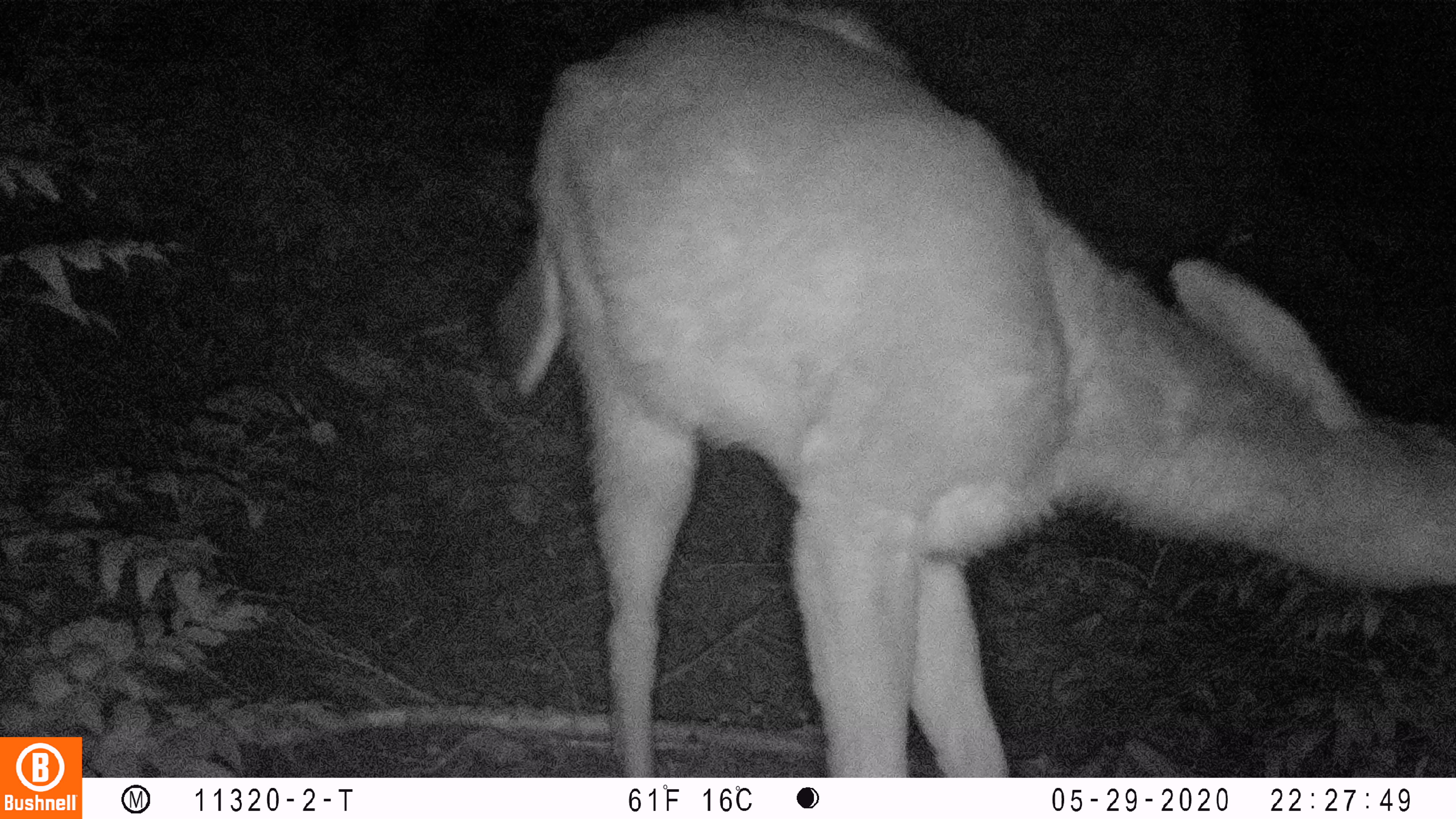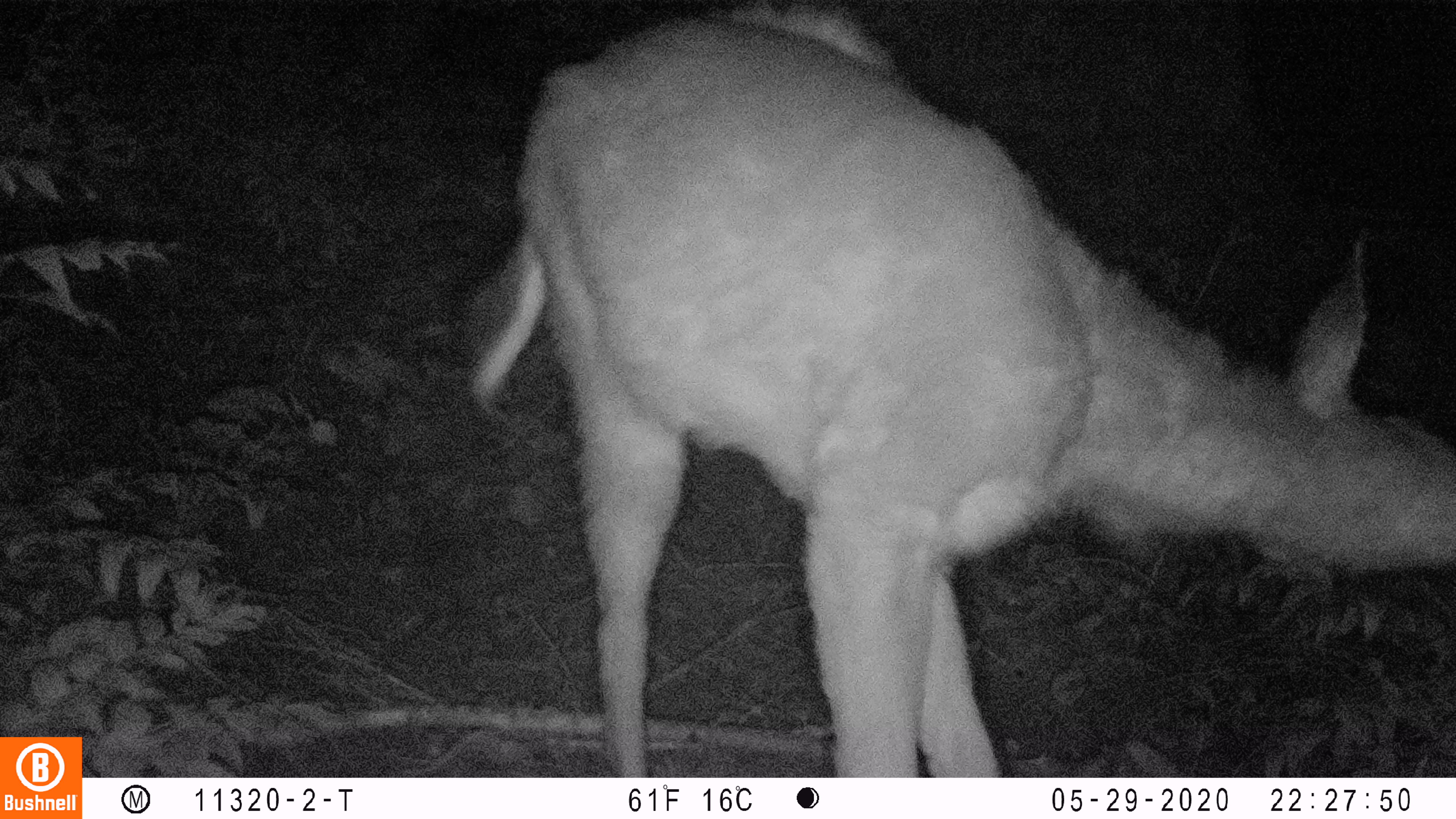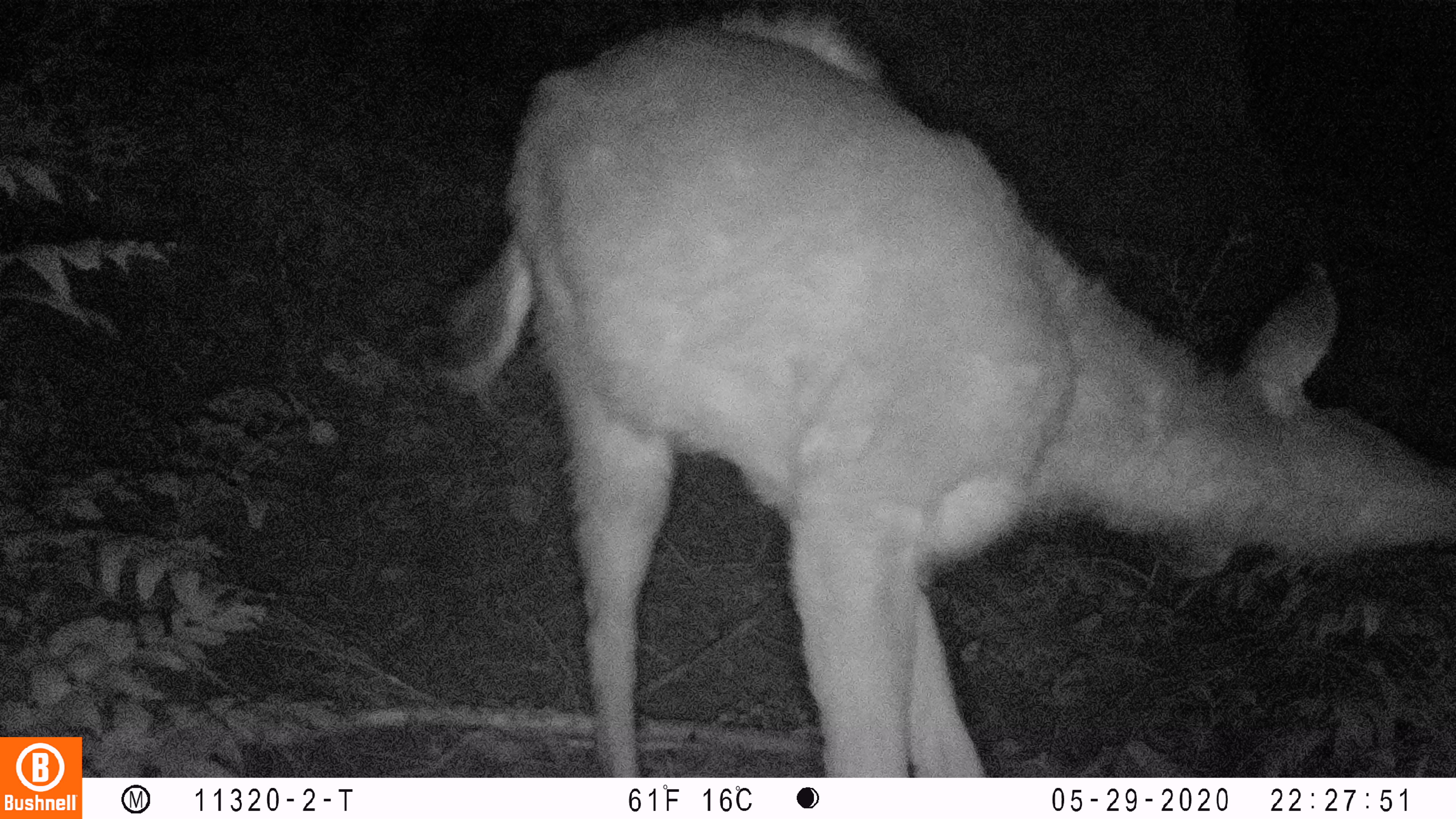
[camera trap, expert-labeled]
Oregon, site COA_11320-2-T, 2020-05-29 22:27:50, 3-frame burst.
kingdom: Animalia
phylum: Chordata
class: Mammalia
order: Artiodactyla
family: Cervidae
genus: Odocoileus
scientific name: Odocoileus hemionus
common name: black-tailed deer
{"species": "black-tailed deer (Odocoileus hemionus)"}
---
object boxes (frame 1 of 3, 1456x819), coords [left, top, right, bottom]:
black-tailed deer: [480, 2, 1449, 770]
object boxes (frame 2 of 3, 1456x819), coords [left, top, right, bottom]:
black-tailed deer: [452, 2, 1449, 768]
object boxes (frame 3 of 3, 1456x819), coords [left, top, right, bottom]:
black-tailed deer: [421, 0, 1455, 770]